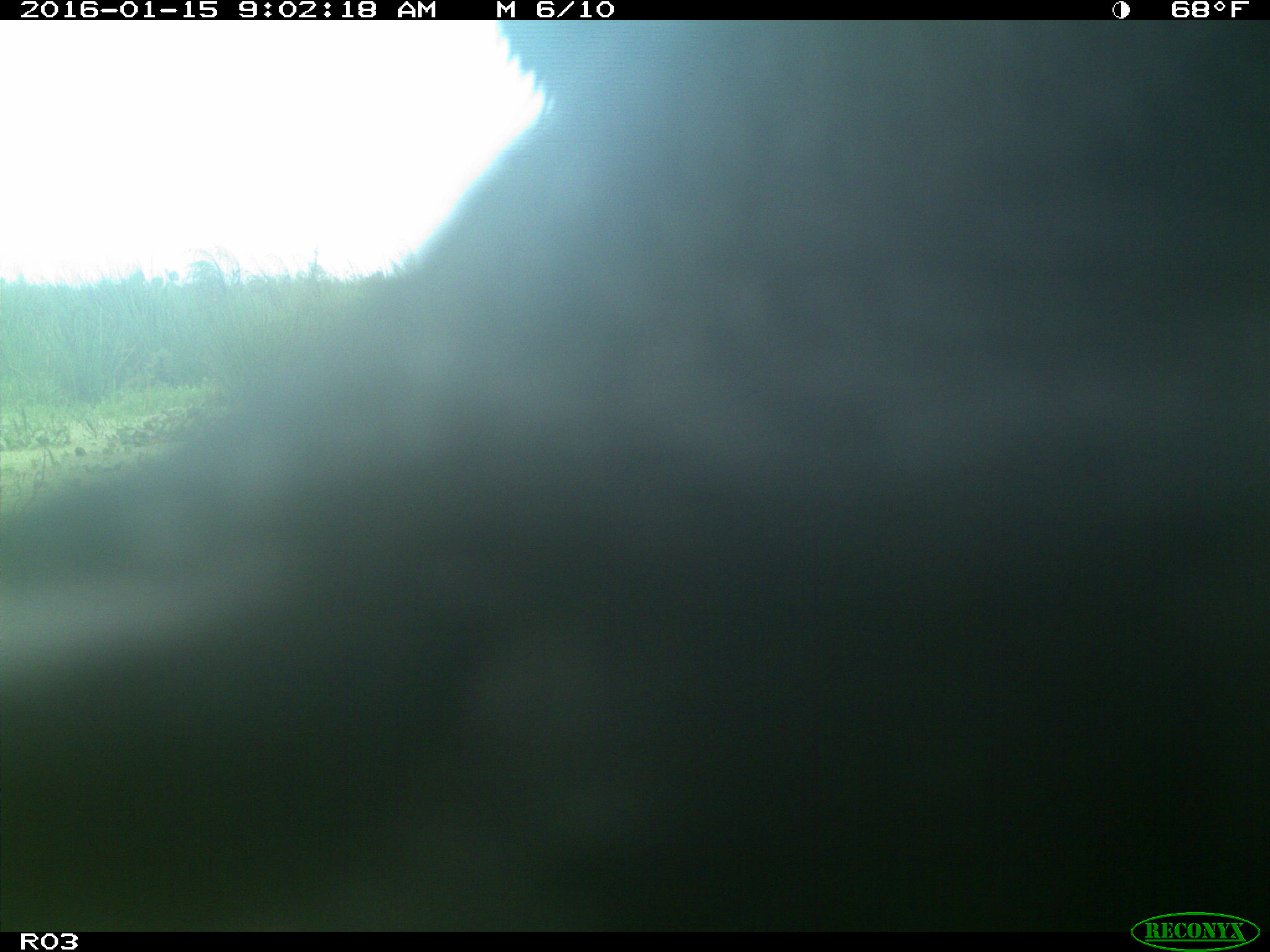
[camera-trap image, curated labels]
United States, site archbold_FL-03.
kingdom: Animalia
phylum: Chordata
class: Mammalia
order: Artiodactyla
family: Bovidae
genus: Bos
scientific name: Bos taurus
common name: domestic cow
Bos taurus (domestic cow).